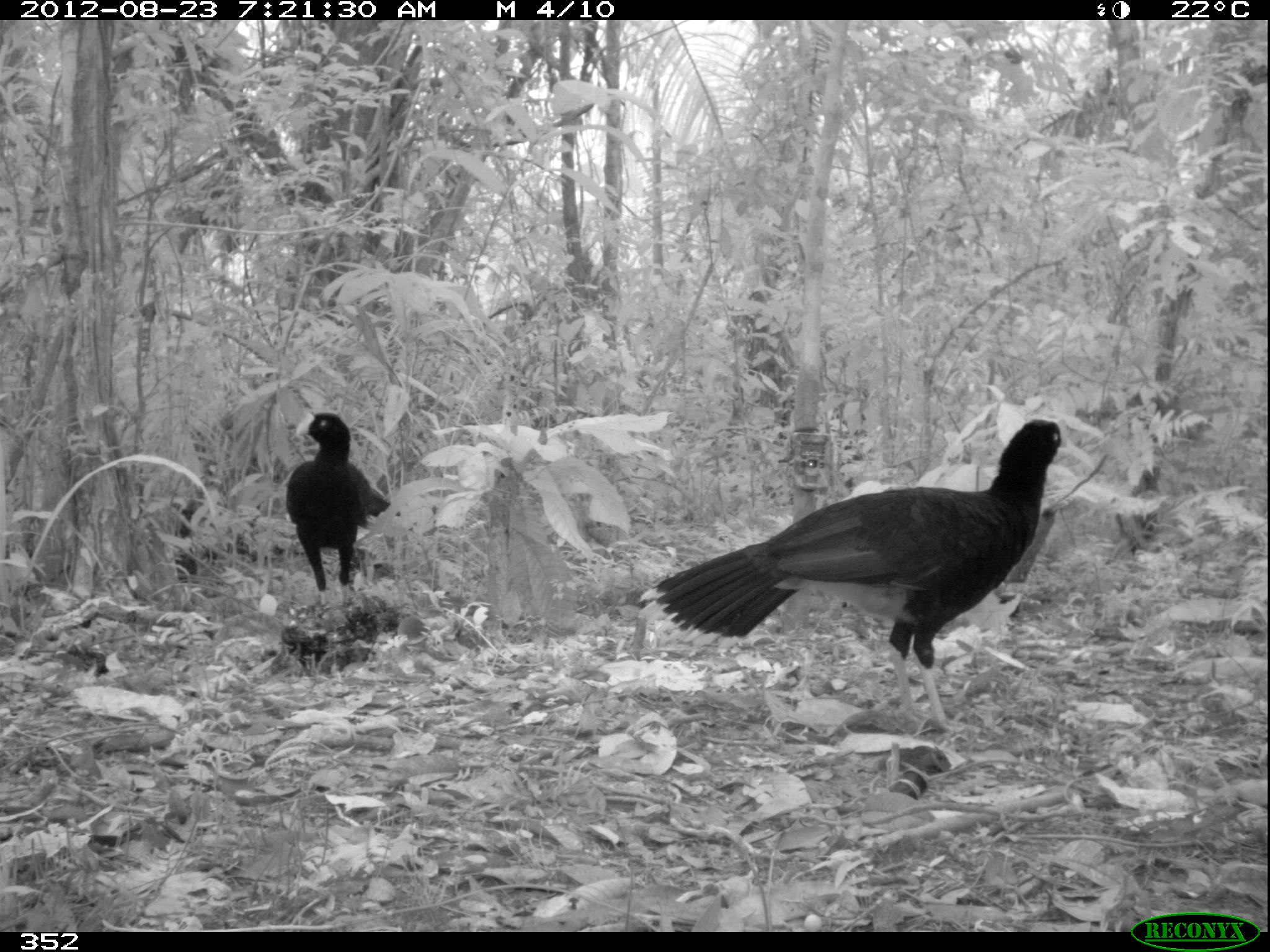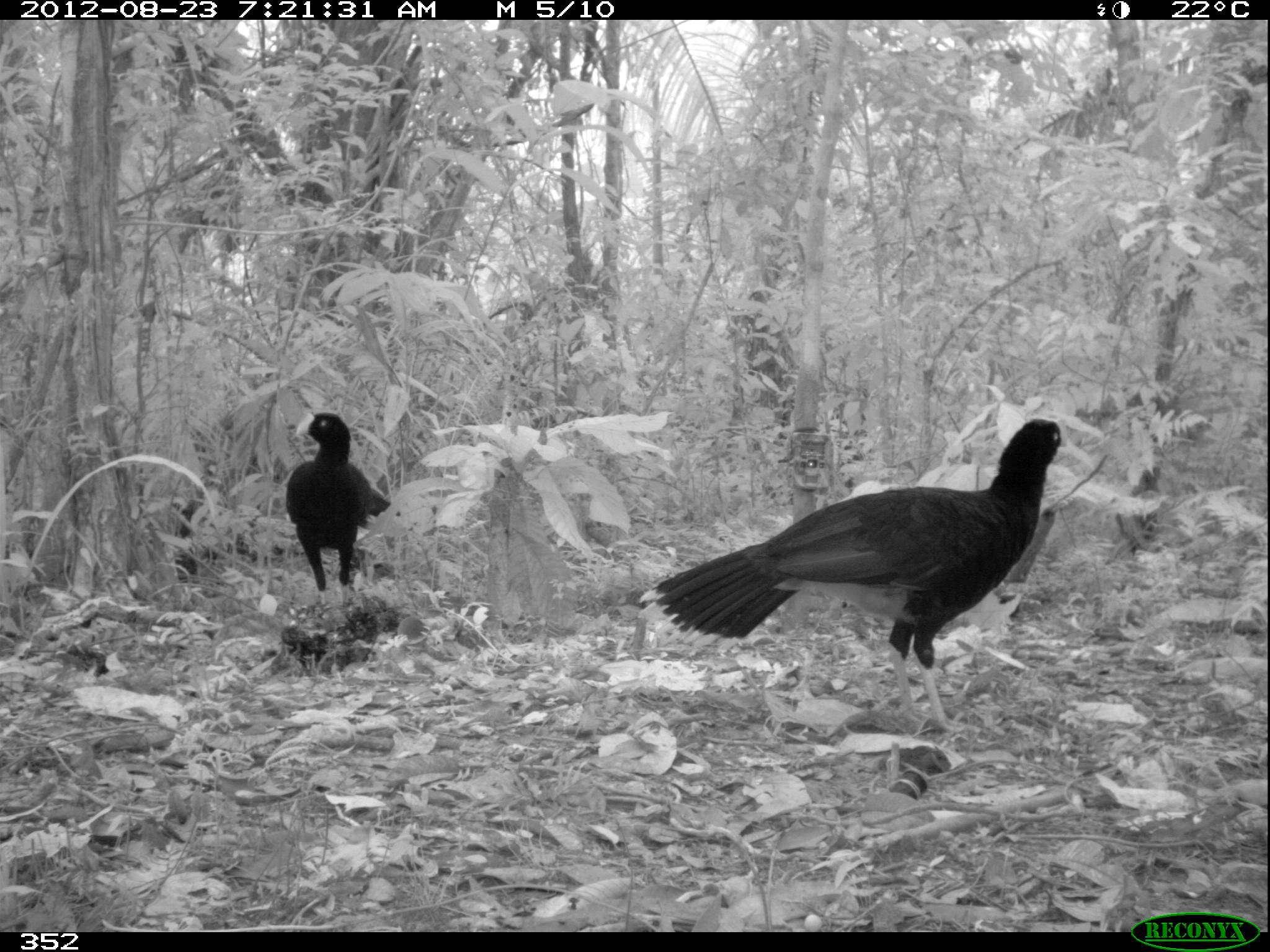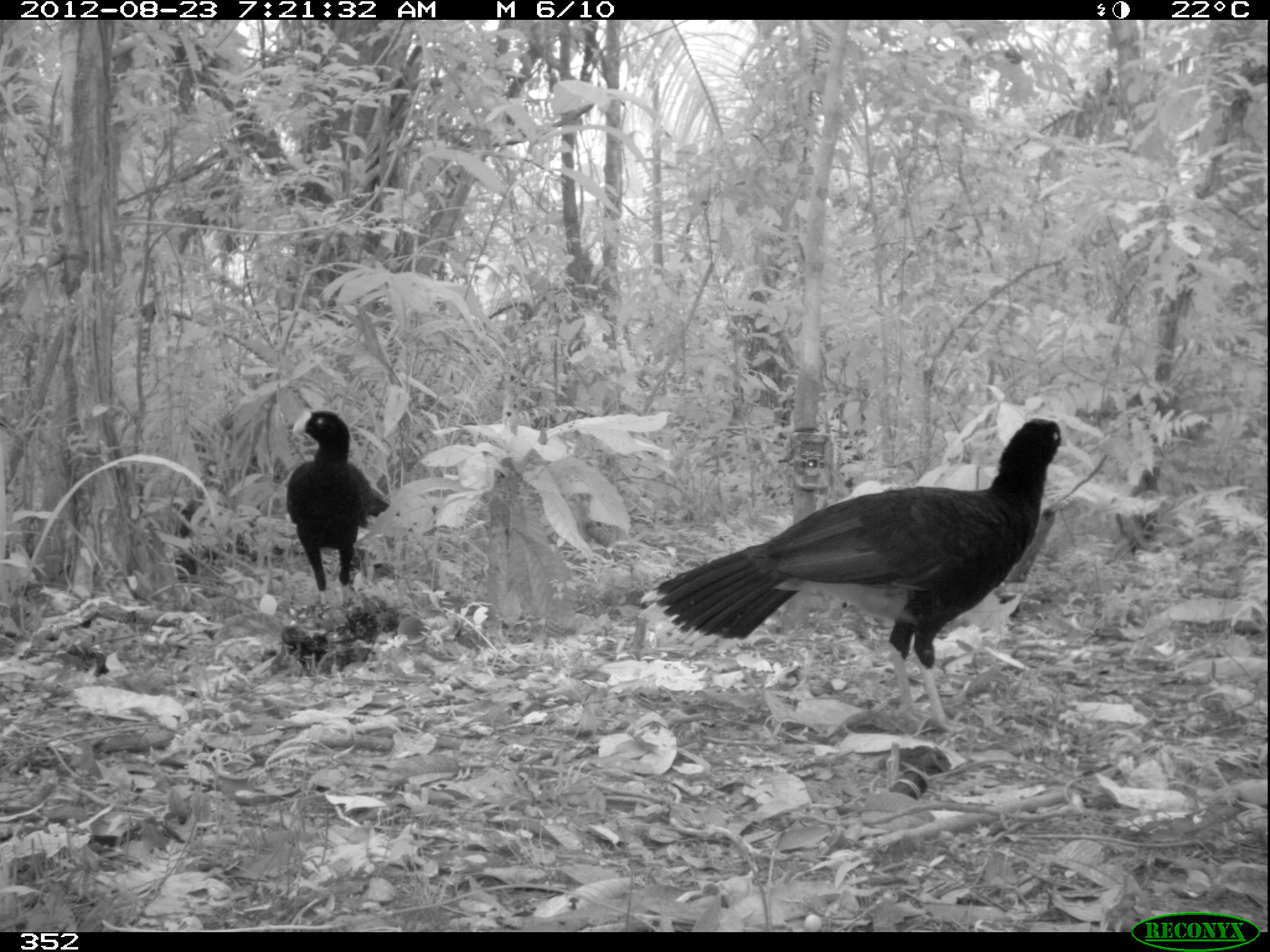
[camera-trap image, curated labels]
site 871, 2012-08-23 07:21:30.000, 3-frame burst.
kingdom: Animalia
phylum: Chordata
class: Aves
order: Galliformes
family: Cracidae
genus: Mitu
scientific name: Mitu tuberosum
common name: razor-billed curassow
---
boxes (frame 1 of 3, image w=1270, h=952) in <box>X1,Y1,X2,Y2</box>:
mitu tuberosum: <box>638,414,1070,733</box>; <box>280,410,401,609</box>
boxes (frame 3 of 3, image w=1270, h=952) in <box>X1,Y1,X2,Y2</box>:
mitu tuberosum: <box>636,412,1075,734</box>; <box>280,403,400,612</box>